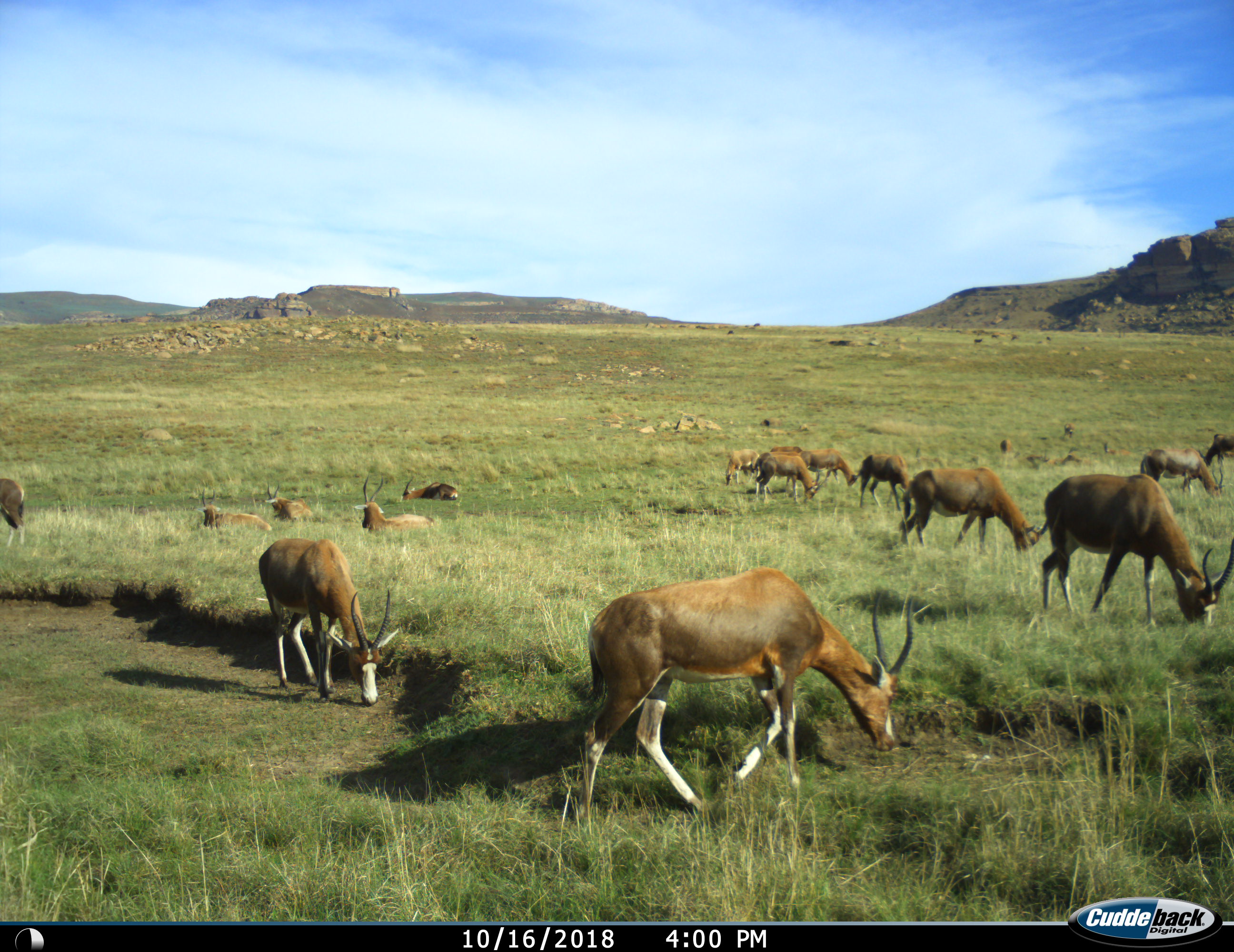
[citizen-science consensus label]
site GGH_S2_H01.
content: unidentified animal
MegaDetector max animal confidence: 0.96